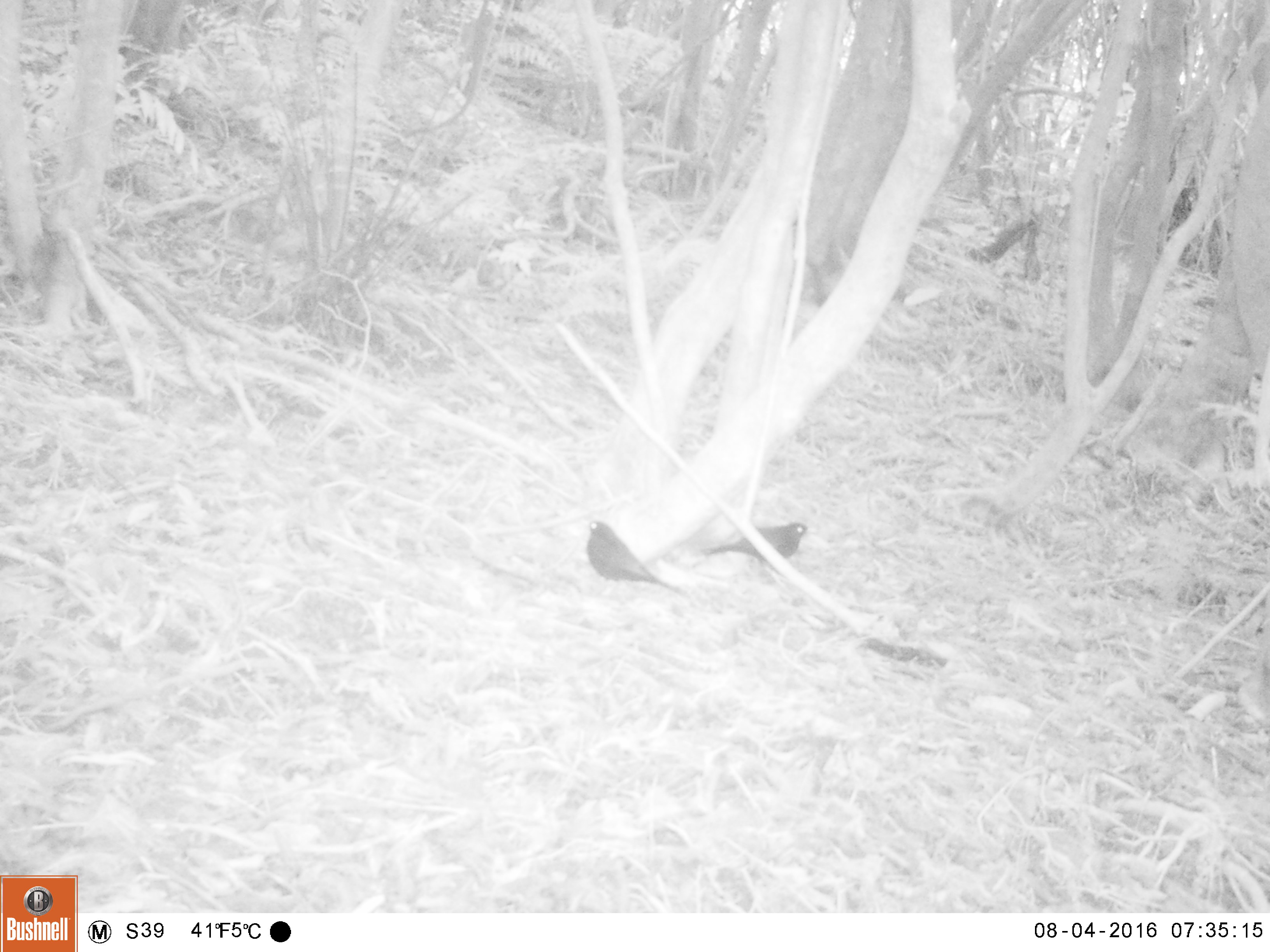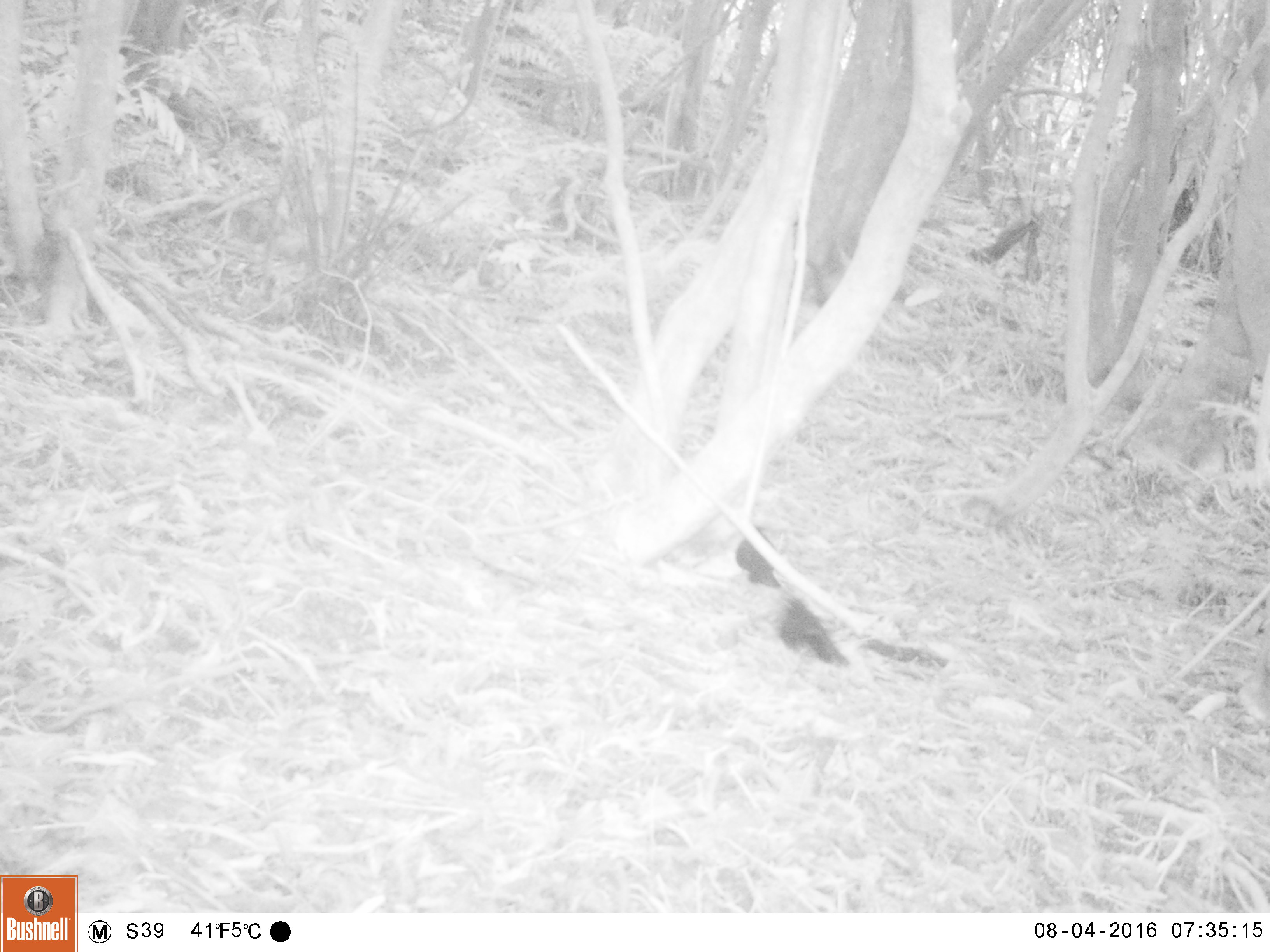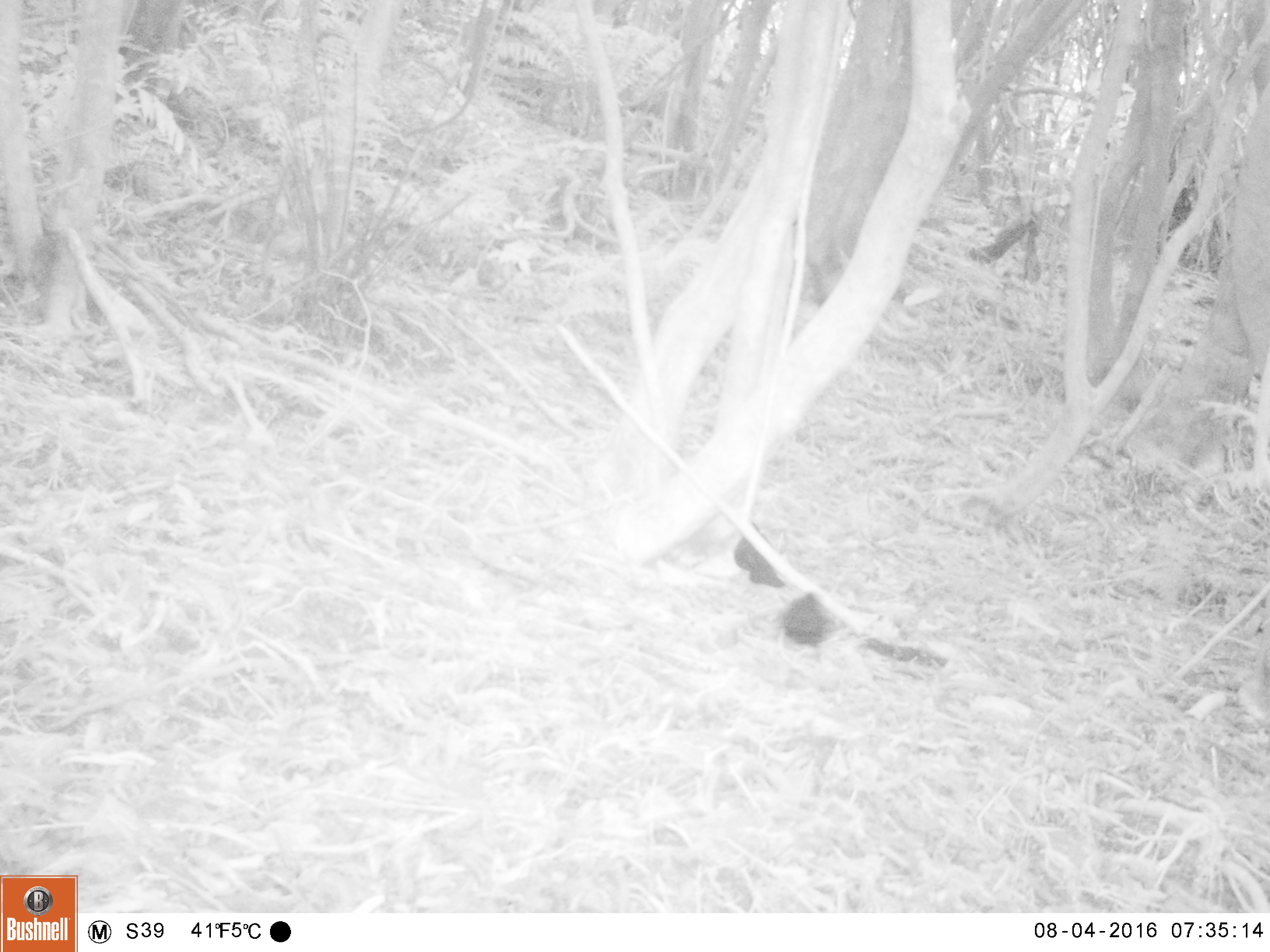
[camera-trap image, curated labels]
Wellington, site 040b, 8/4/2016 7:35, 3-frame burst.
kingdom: Animalia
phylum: Chordata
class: Aves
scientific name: Aves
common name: bird